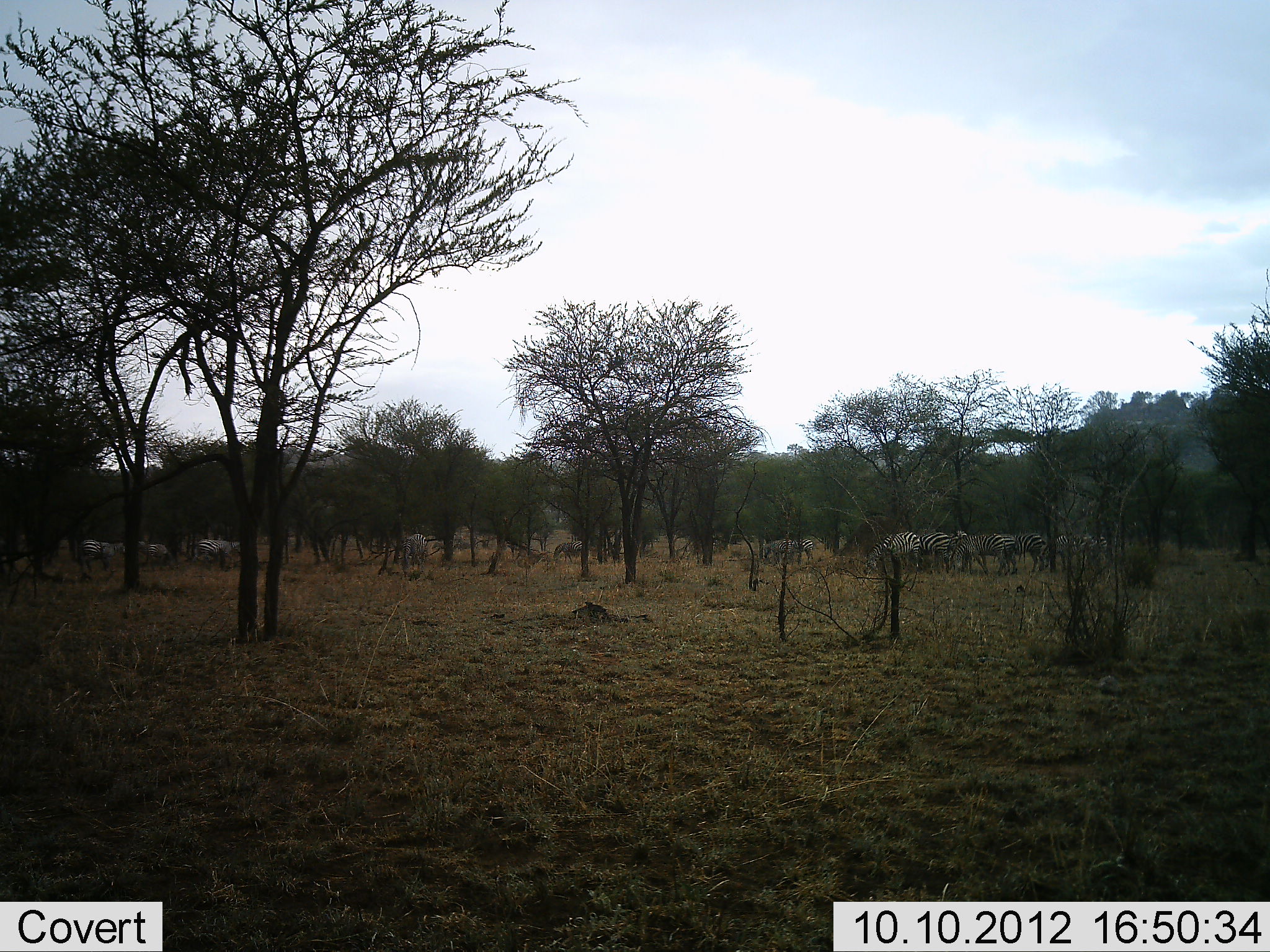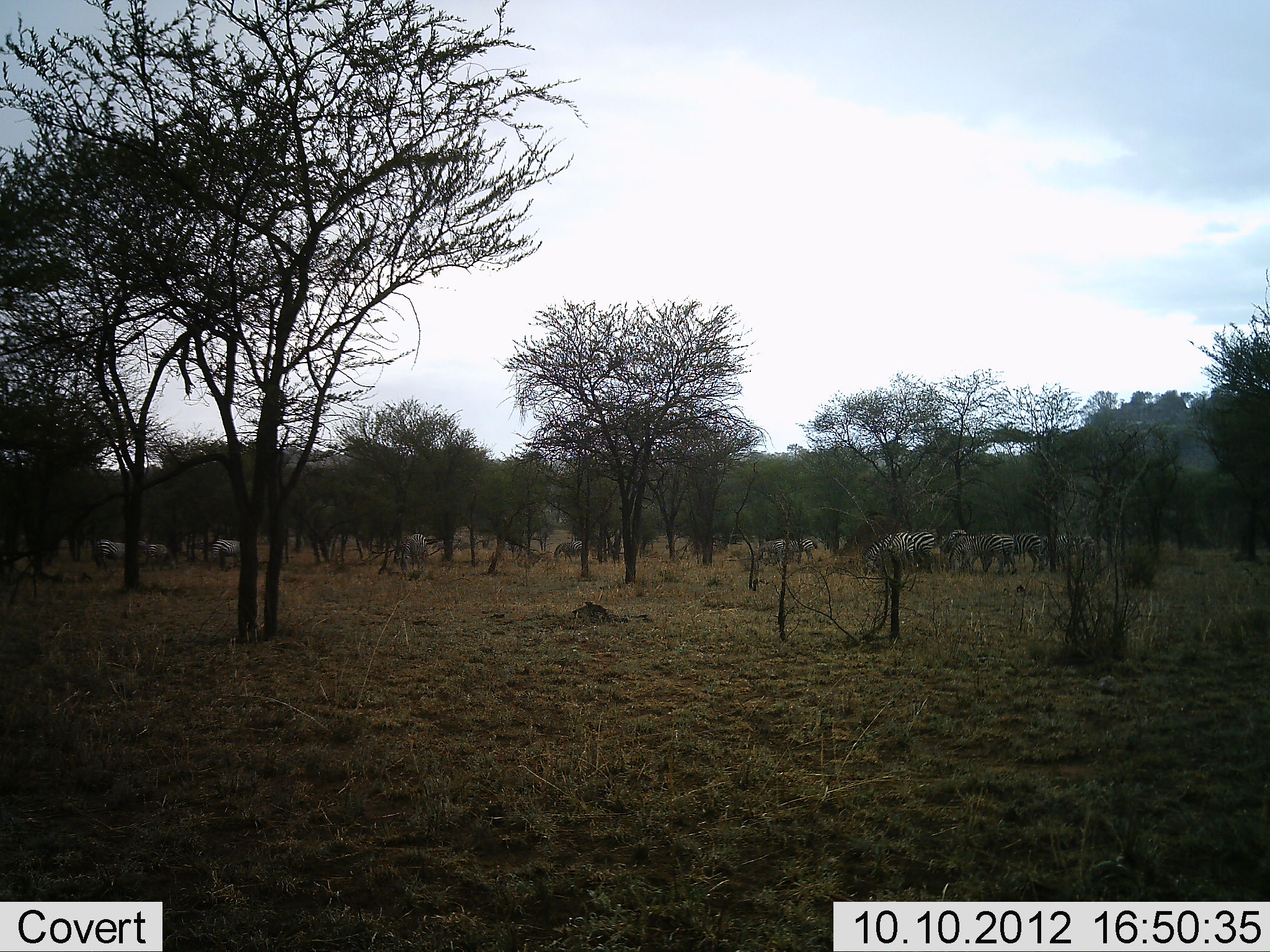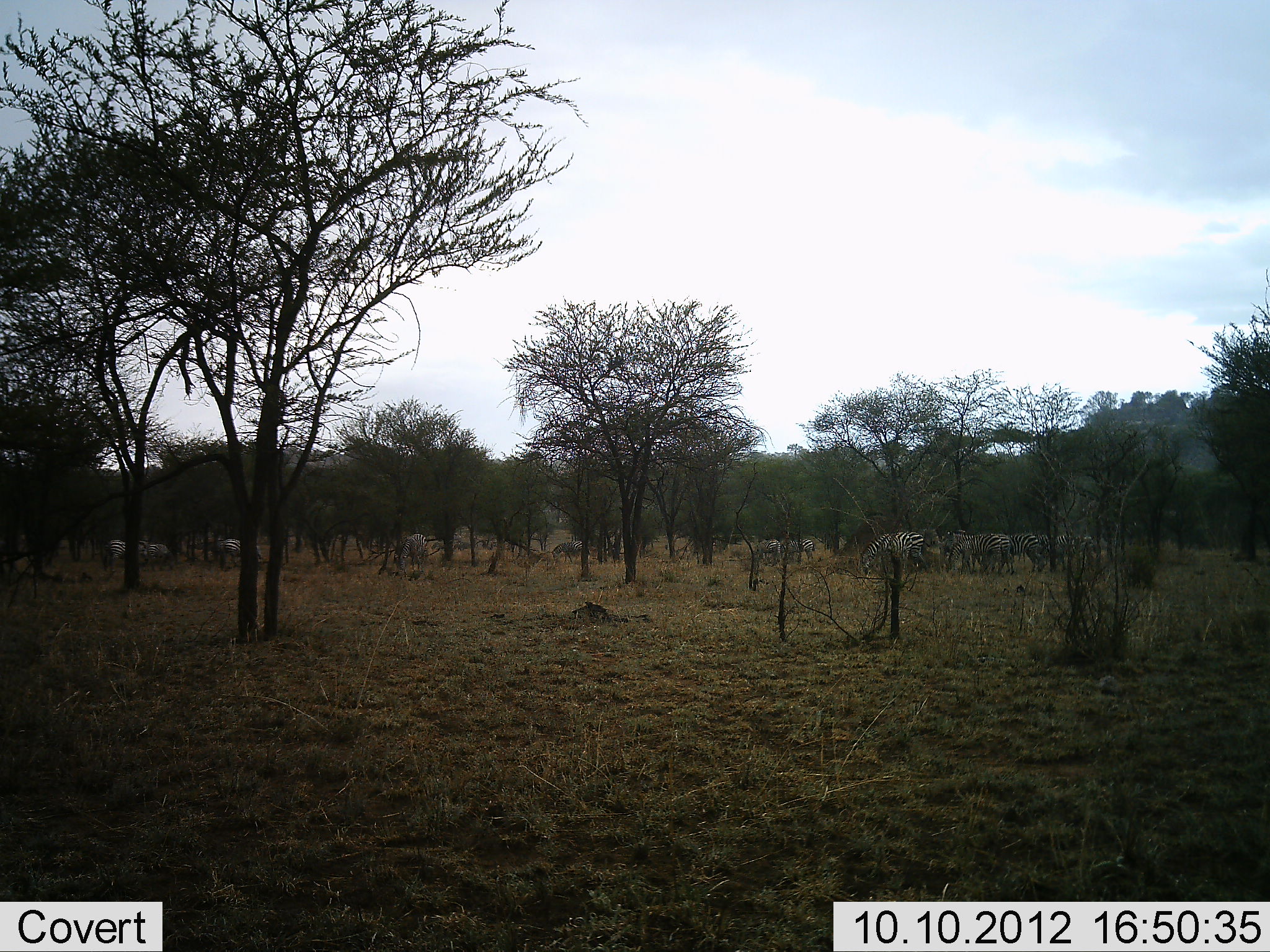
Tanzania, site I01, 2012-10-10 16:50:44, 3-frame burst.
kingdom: Animalia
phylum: Chordata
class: Mammalia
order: Perissodactyla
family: Equidae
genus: Equus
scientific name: Equus quagga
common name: plains zebra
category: zebra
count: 11-50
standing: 20%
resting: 0%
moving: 60%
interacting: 0%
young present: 0%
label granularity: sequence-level